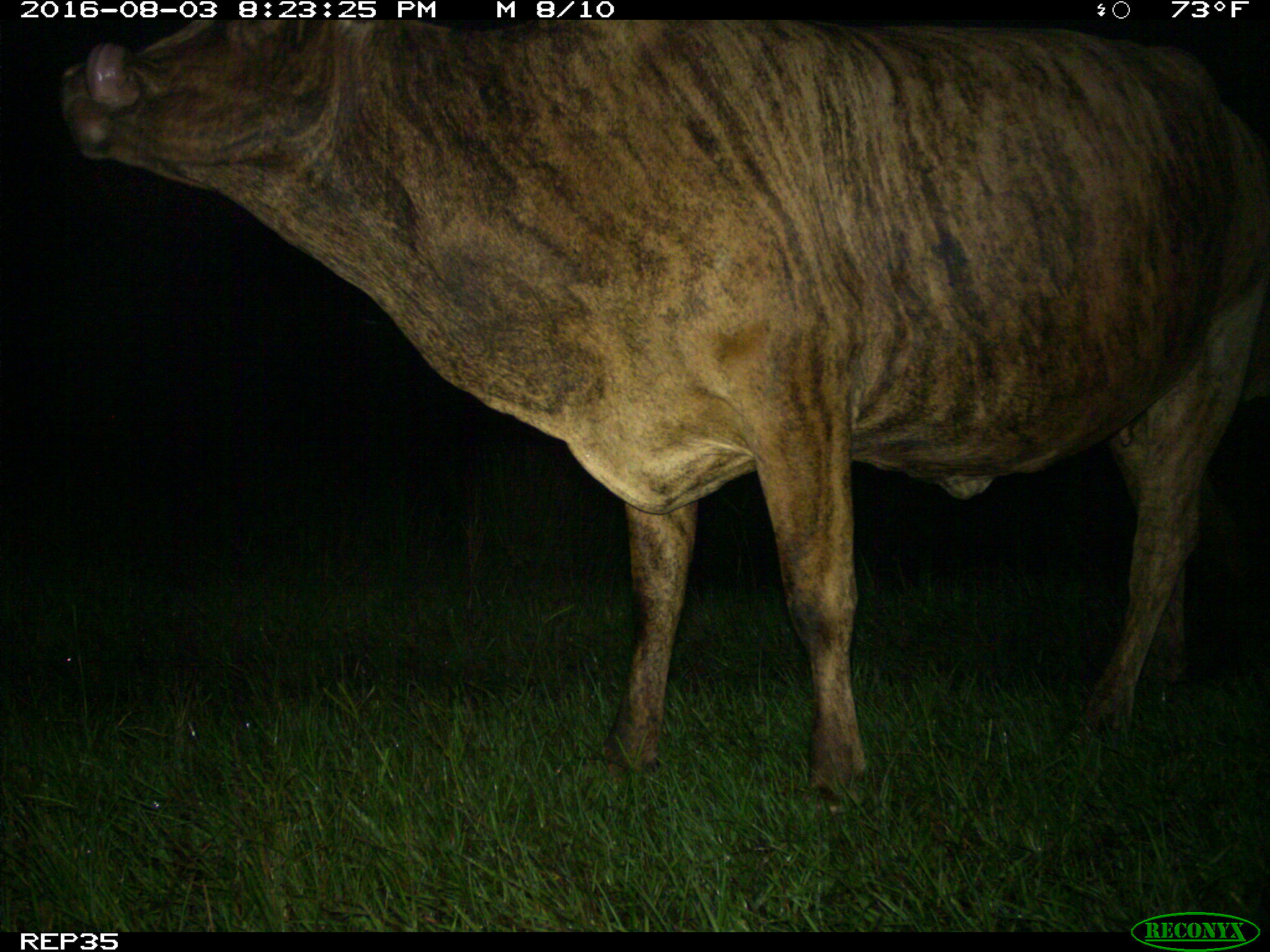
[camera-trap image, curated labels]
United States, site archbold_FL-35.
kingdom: Animalia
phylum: Chordata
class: Mammalia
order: Artiodactyla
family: Bovidae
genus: Bos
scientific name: Bos taurus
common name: domestic cow